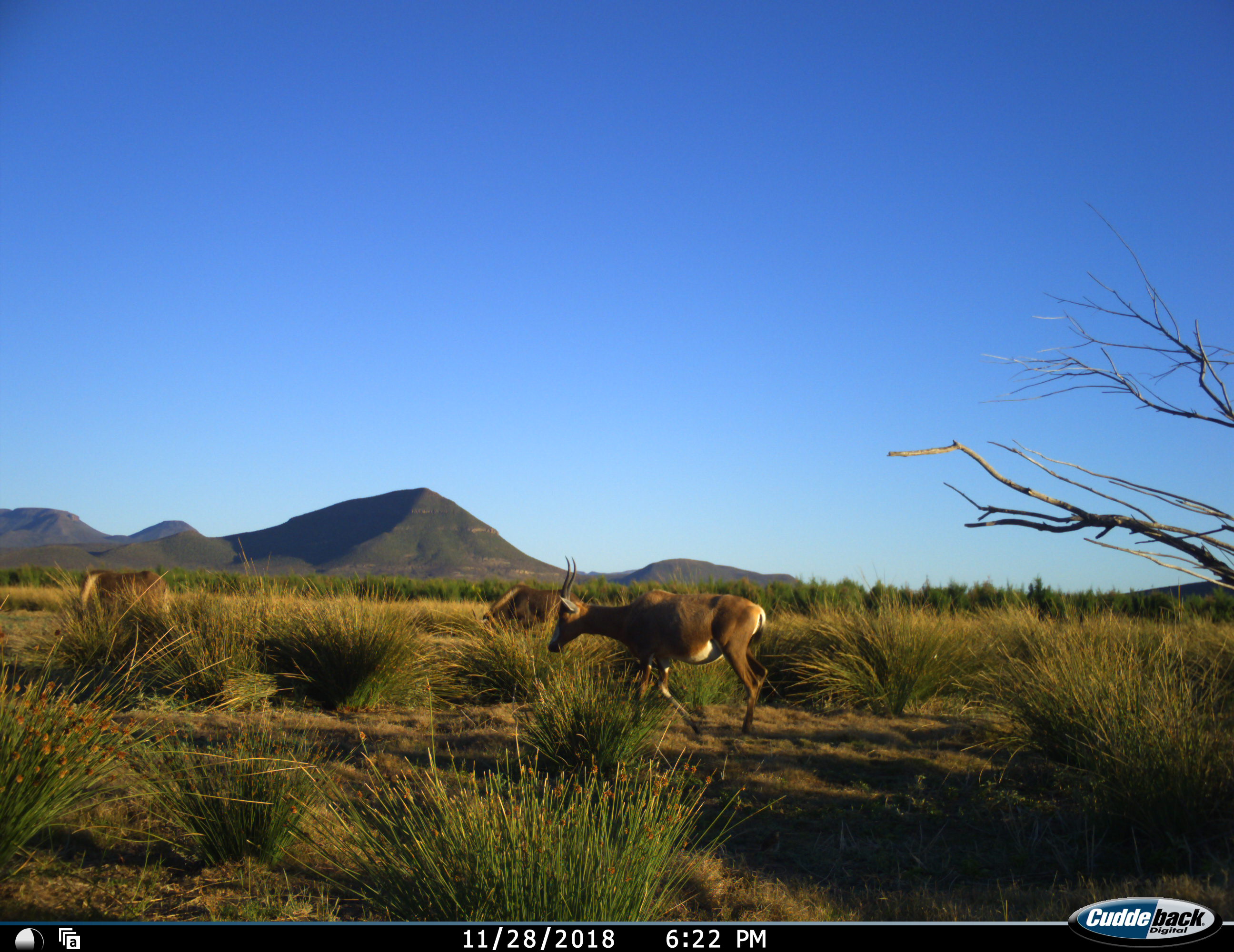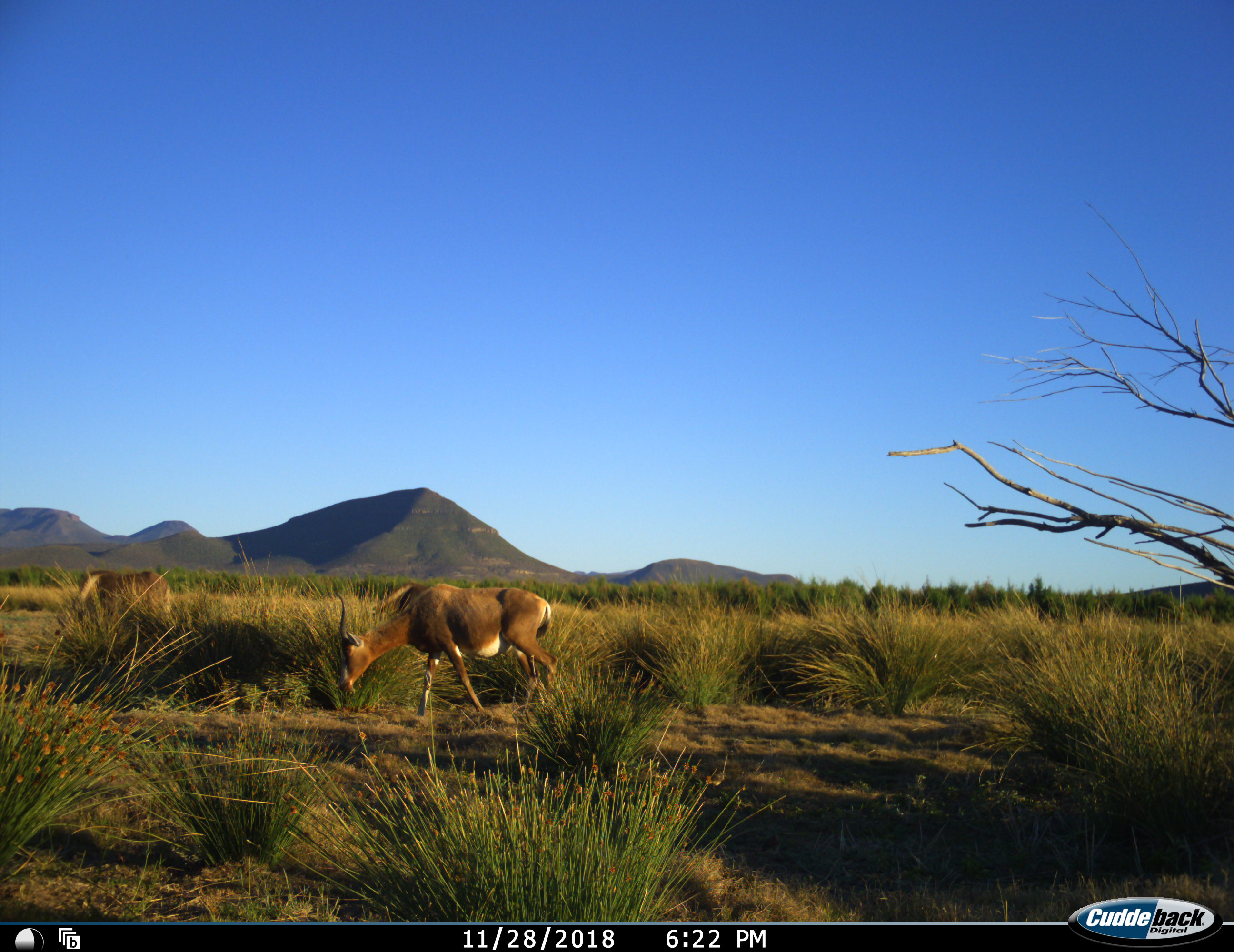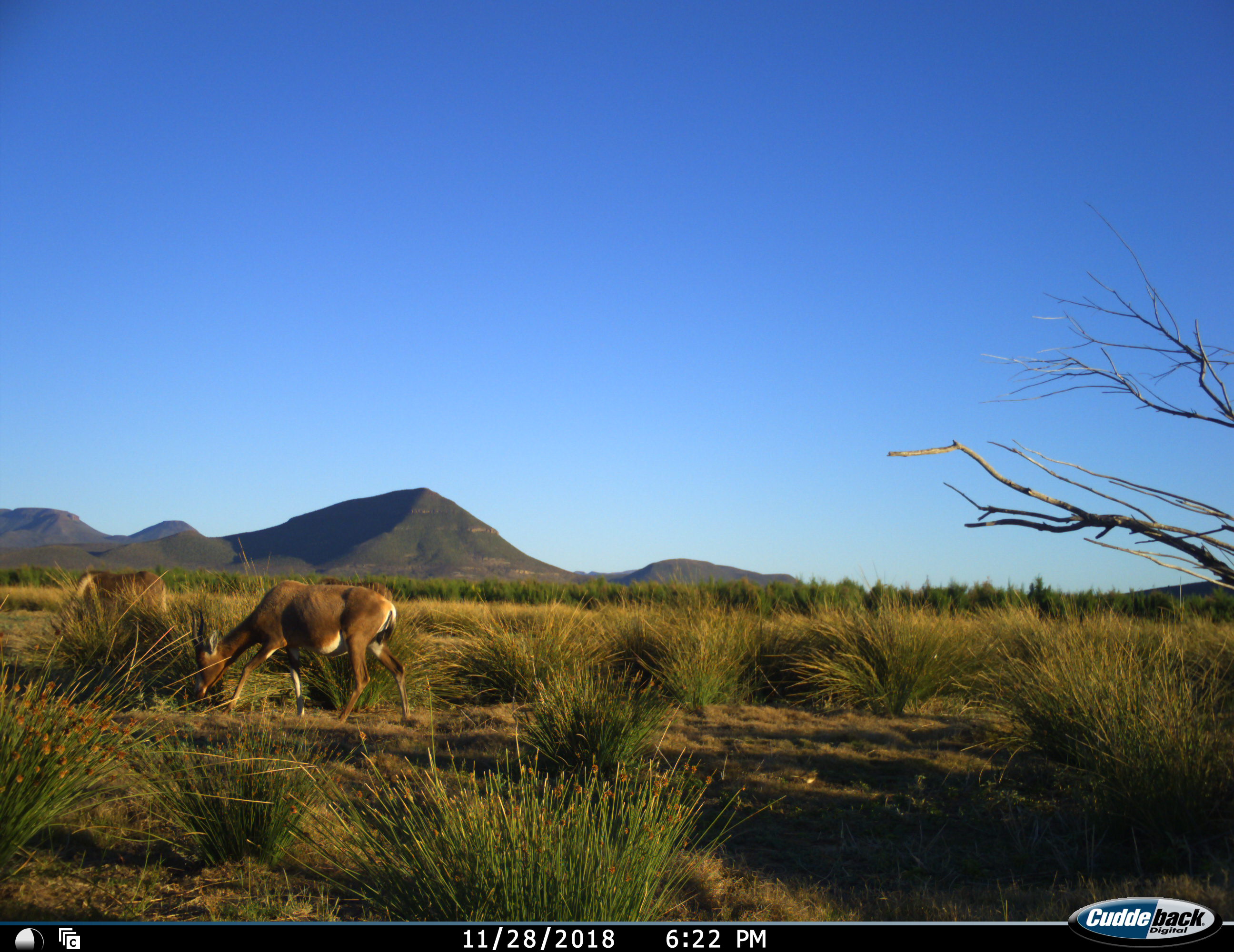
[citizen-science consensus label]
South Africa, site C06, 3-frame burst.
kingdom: Animalia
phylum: Chordata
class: Mammalia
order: Artiodactyla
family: Bovidae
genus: Damaliscus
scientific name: Damaliscus pygargus phillipsi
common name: blesbok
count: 3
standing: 14%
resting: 0%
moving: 71%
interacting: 0%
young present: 0%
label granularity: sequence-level